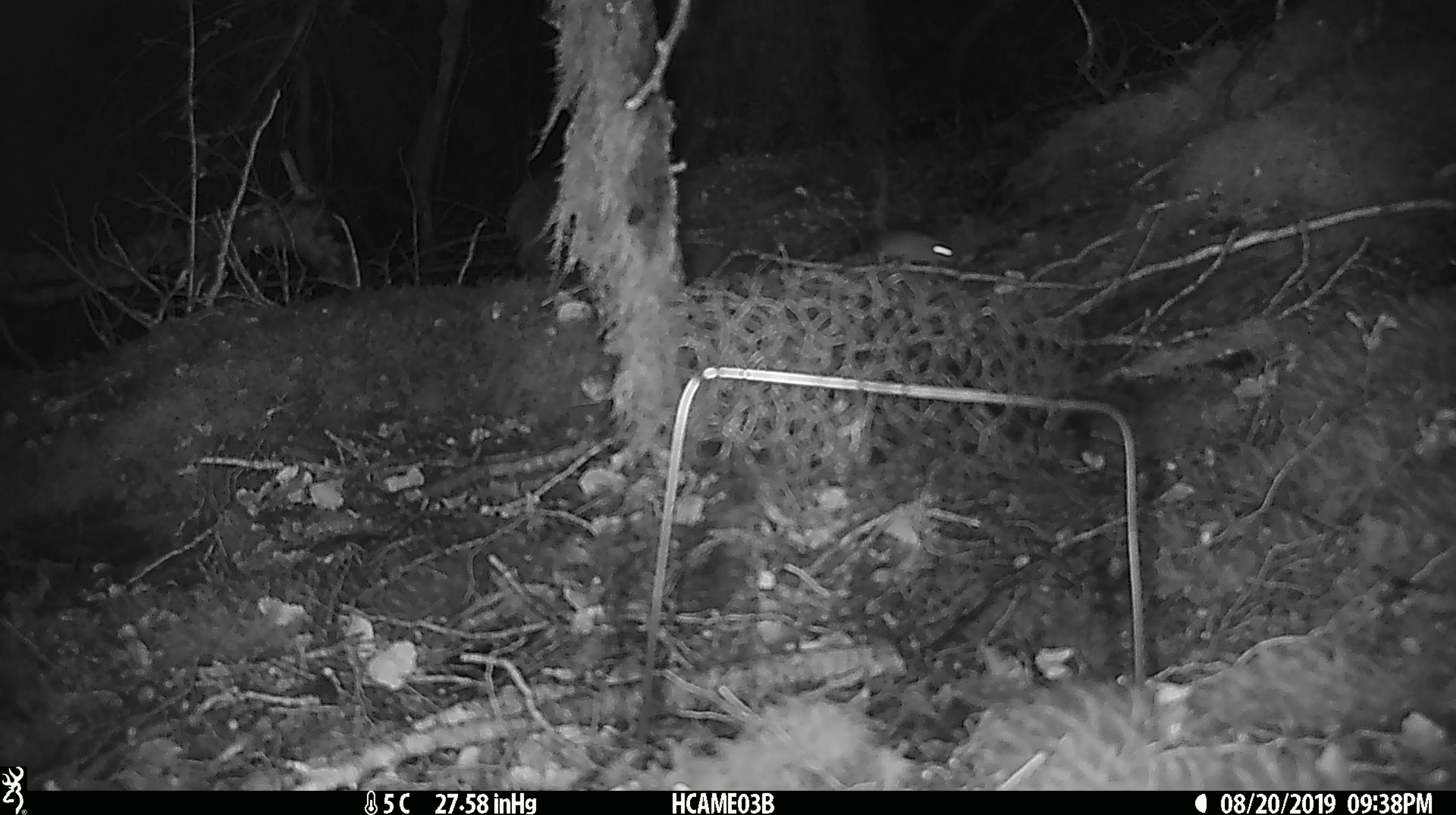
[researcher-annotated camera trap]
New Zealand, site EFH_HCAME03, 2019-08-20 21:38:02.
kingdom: Animalia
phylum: Chordata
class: Mammalia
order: Rodentia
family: Muridae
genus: Mus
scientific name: Mus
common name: mouse